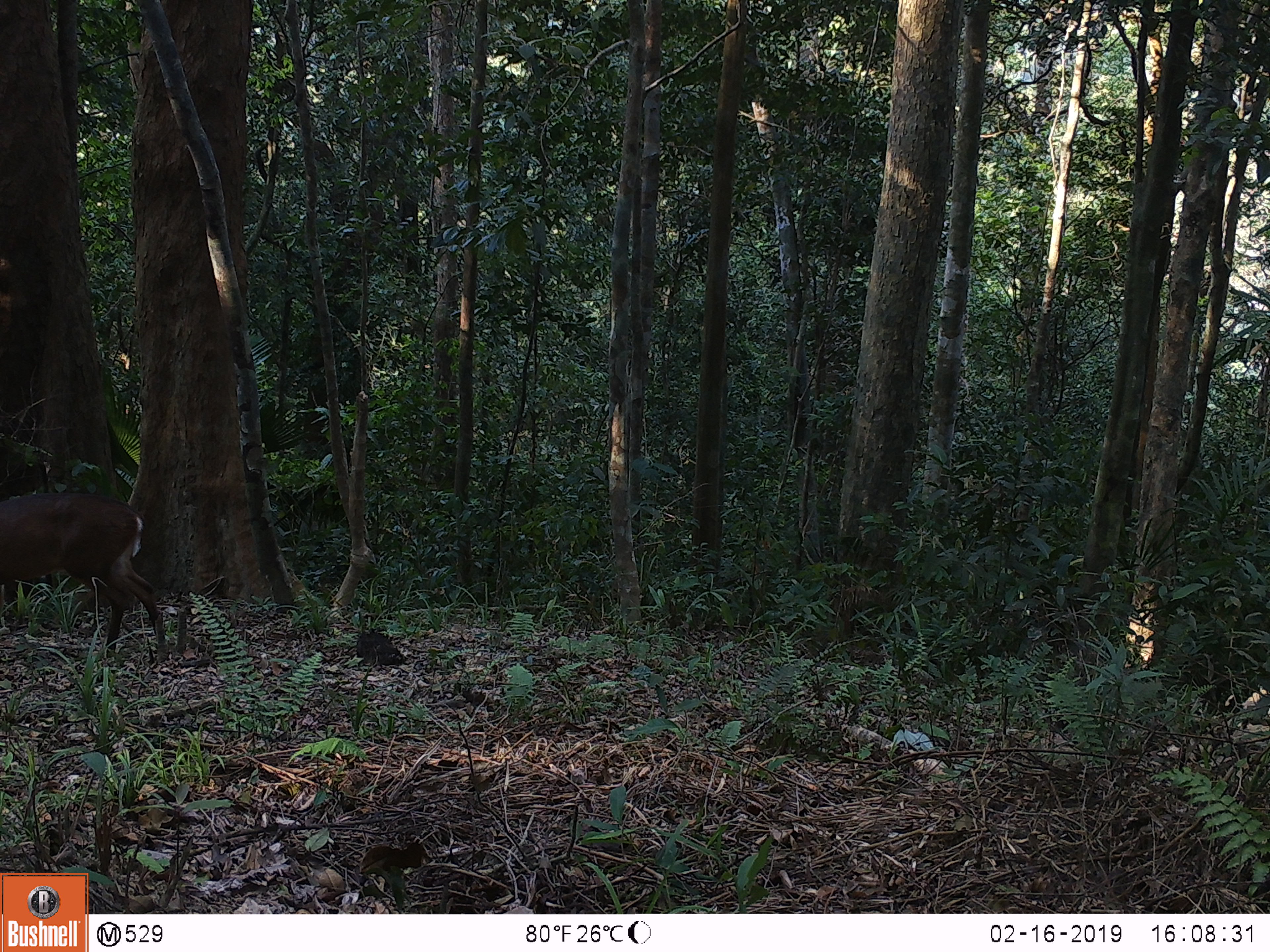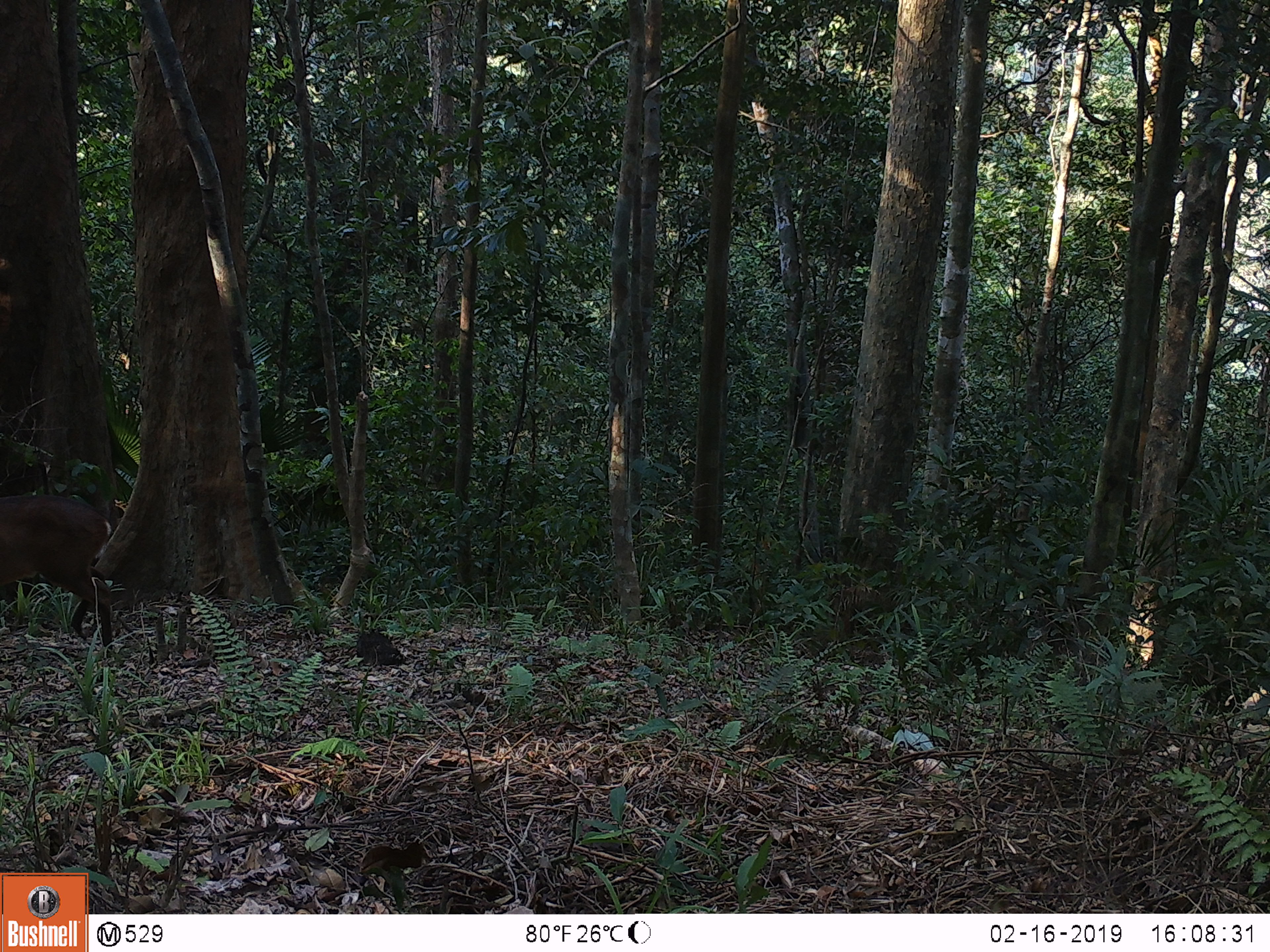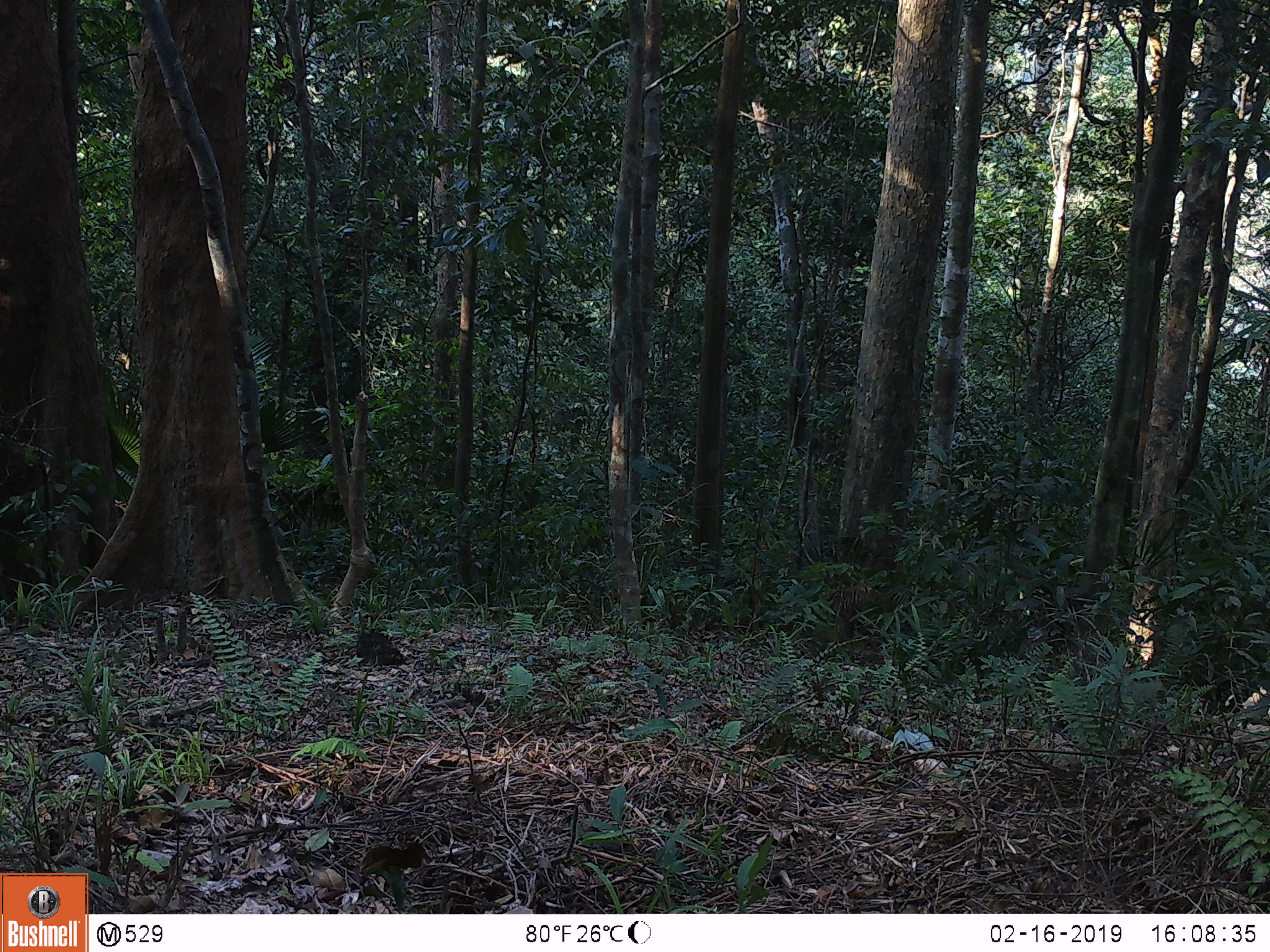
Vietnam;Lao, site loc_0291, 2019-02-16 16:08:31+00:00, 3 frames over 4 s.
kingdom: Animalia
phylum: Chordata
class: Mammalia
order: Artiodactyla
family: Cervidae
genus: Muntiacus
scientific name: Muntiacus vuquangensis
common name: large-antlered muntjac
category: large antlered muntjac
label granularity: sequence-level